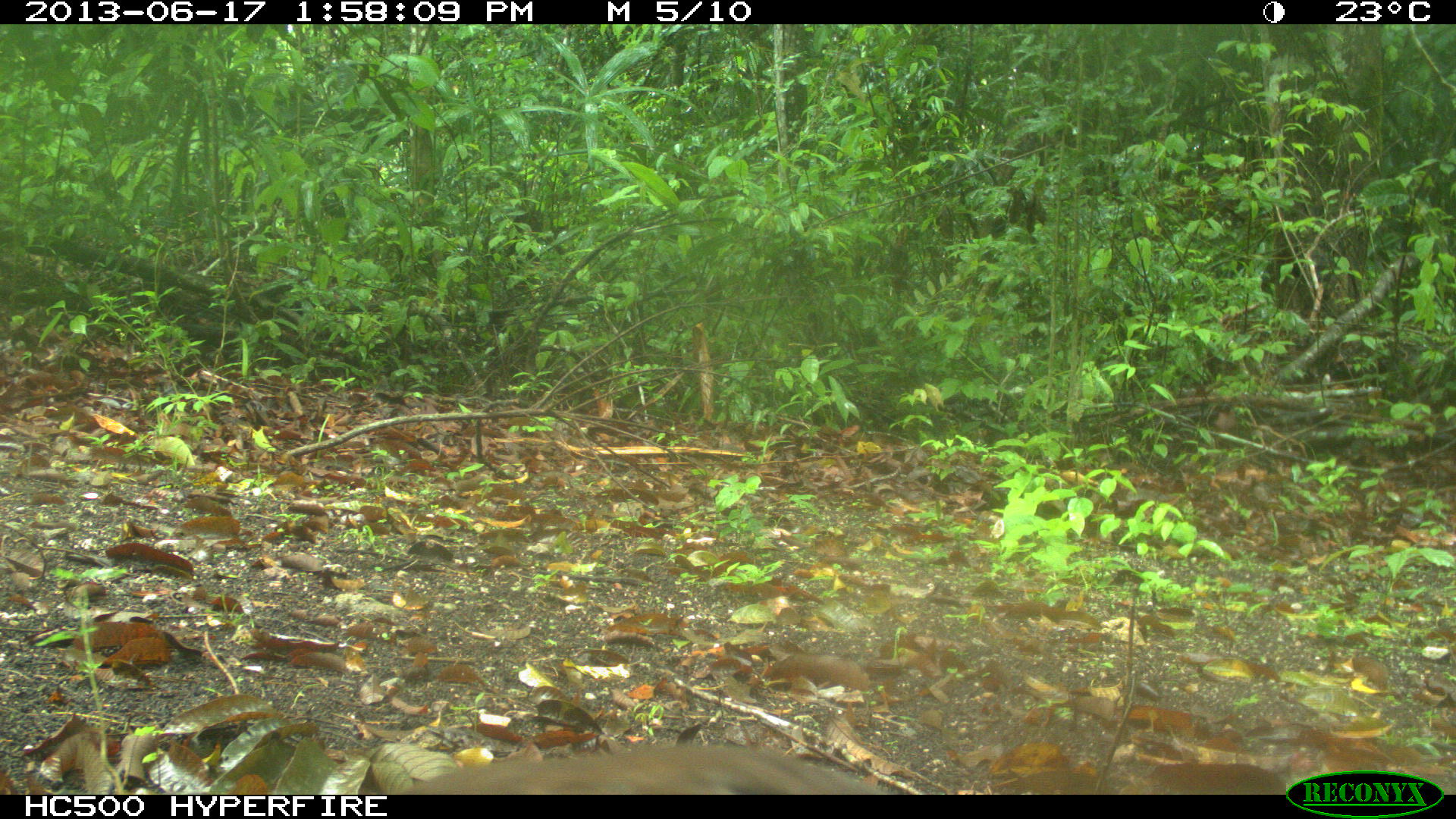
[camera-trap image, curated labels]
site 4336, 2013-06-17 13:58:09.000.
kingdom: Animalia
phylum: Chordata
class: Aves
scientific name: Aves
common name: birds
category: unknown raptor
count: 1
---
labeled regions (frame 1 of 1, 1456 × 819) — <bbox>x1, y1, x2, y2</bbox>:
unknown raptor: <bbox>389, 742, 895, 795</bbox>